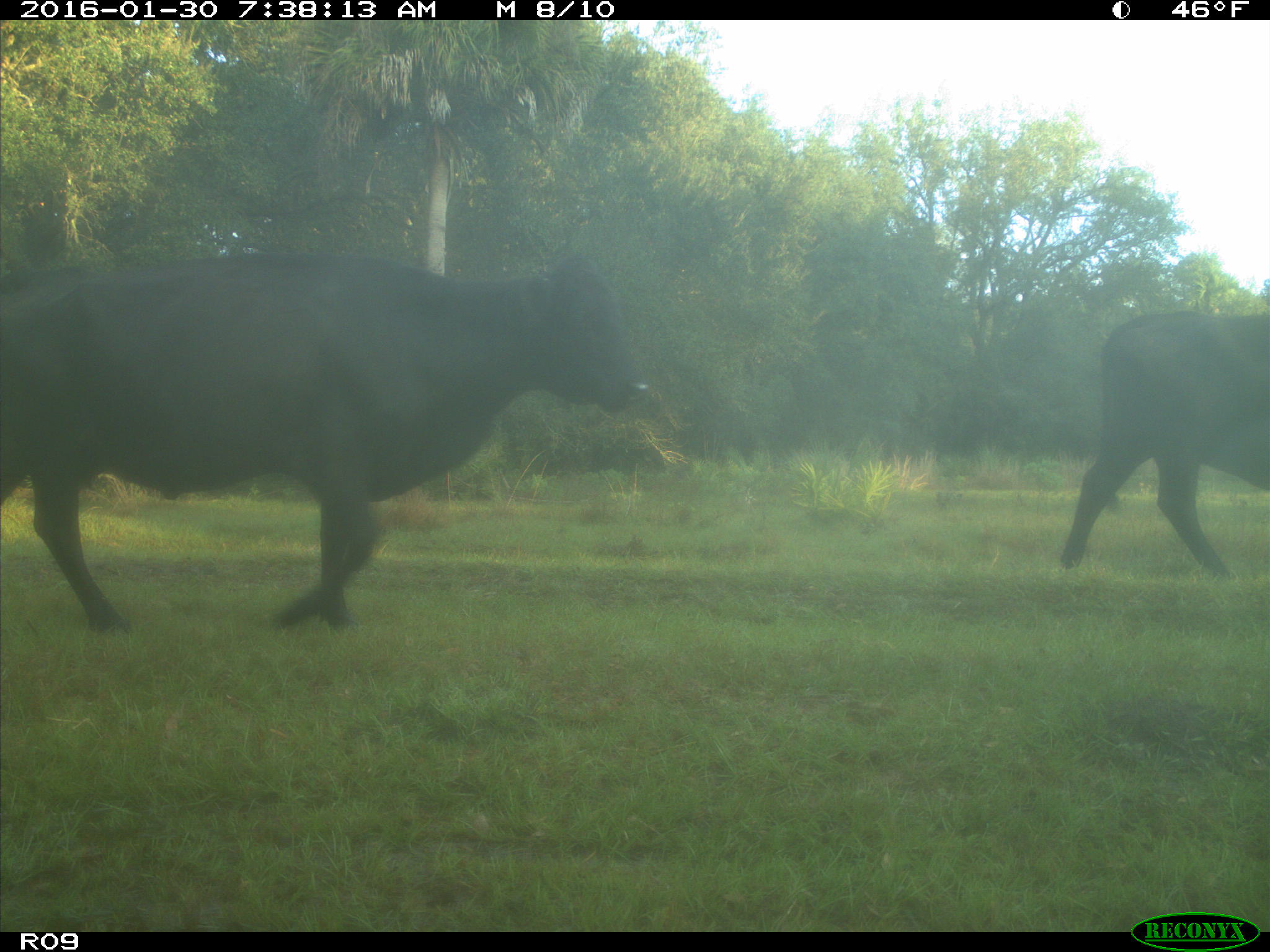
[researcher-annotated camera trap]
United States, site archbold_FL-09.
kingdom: Animalia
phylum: Chordata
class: Mammalia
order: Artiodactyla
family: Bovidae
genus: Bos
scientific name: Bos taurus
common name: domestic cow